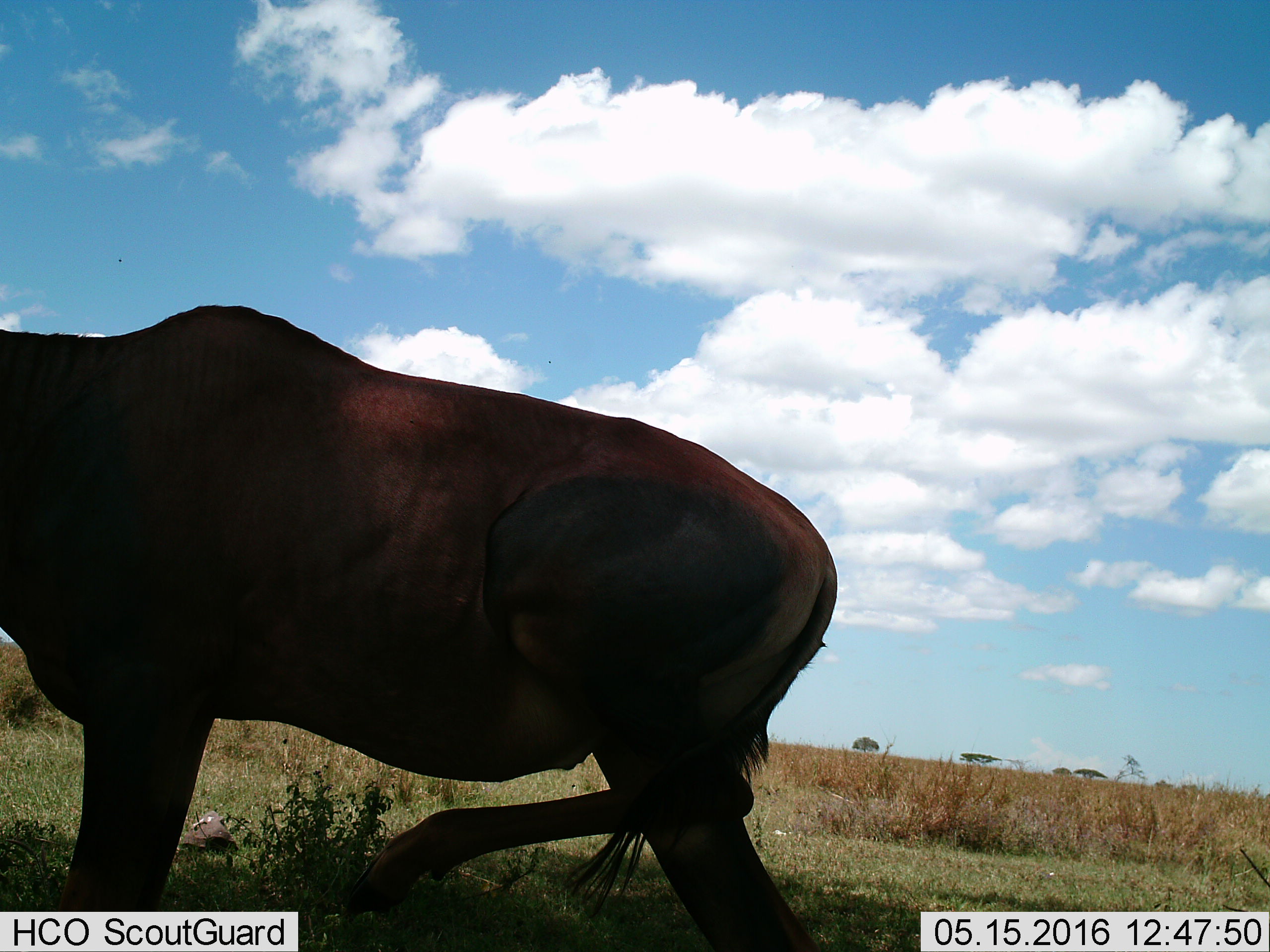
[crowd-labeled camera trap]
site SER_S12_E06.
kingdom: Animalia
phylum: Chordata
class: Mammalia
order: Artiodactyla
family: Bovidae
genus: Connochaetes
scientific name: Connochaetes taurinus taurinus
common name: blue wildebeest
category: wildebeestblue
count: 1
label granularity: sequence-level